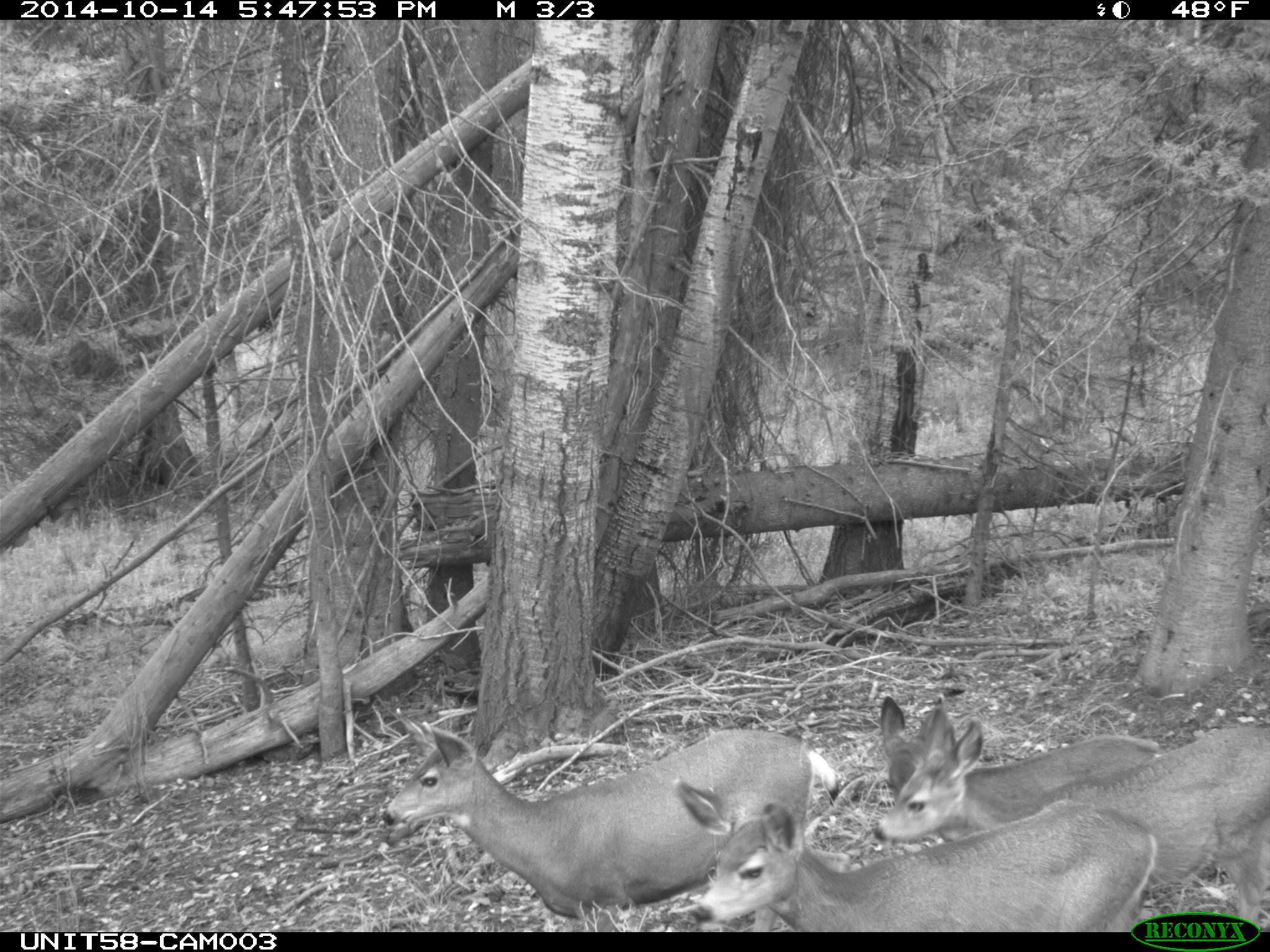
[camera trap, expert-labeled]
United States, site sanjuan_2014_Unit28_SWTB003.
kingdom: Animalia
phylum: Chordata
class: Mammalia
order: Artiodactyla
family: Cervidae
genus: Odocoileus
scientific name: Odocoileus hemionus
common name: mule deer